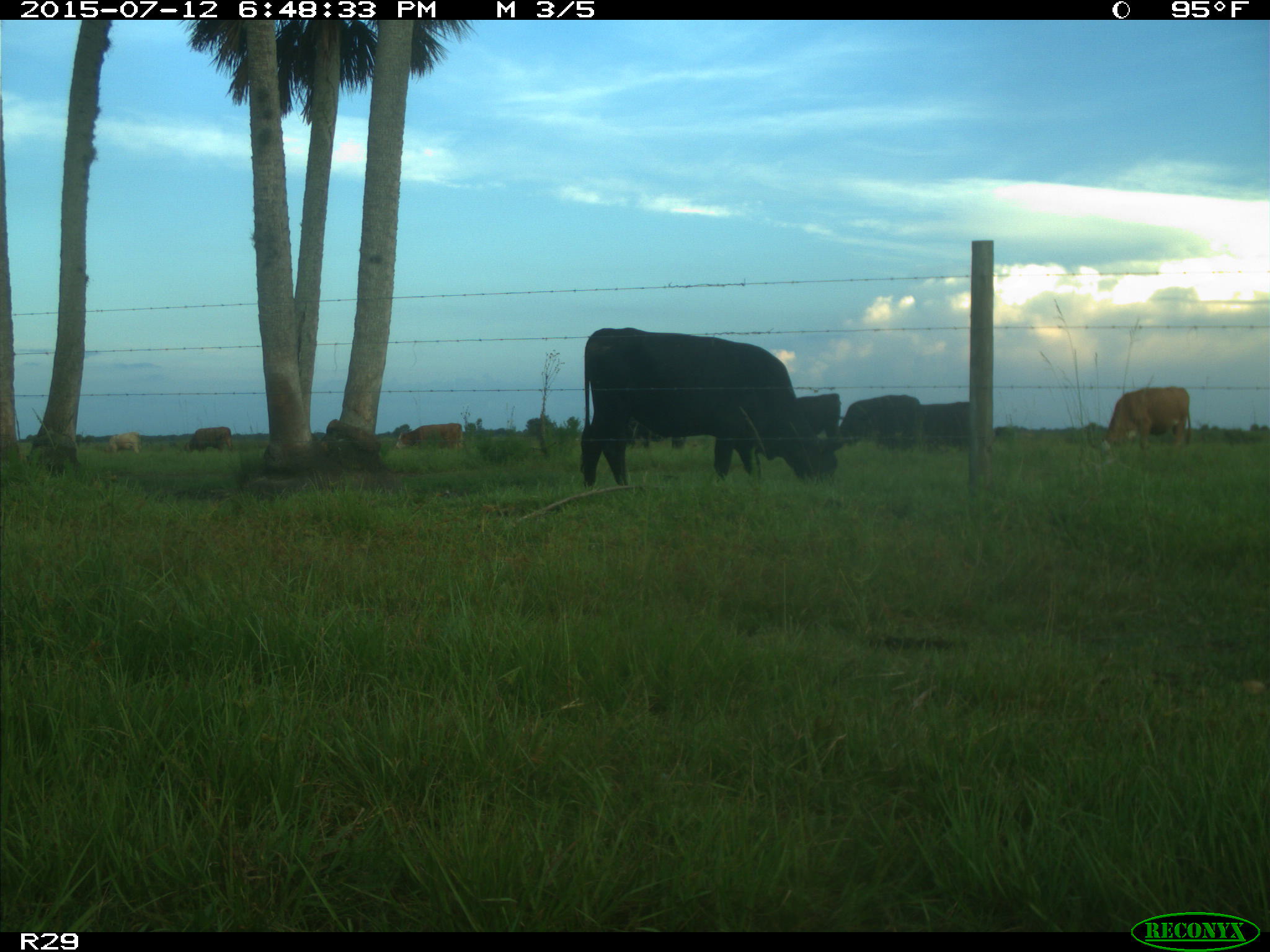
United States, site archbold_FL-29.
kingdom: Animalia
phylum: Chordata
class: Mammalia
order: Artiodactyla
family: Bovidae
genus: Bos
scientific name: Bos taurus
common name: domestic cow